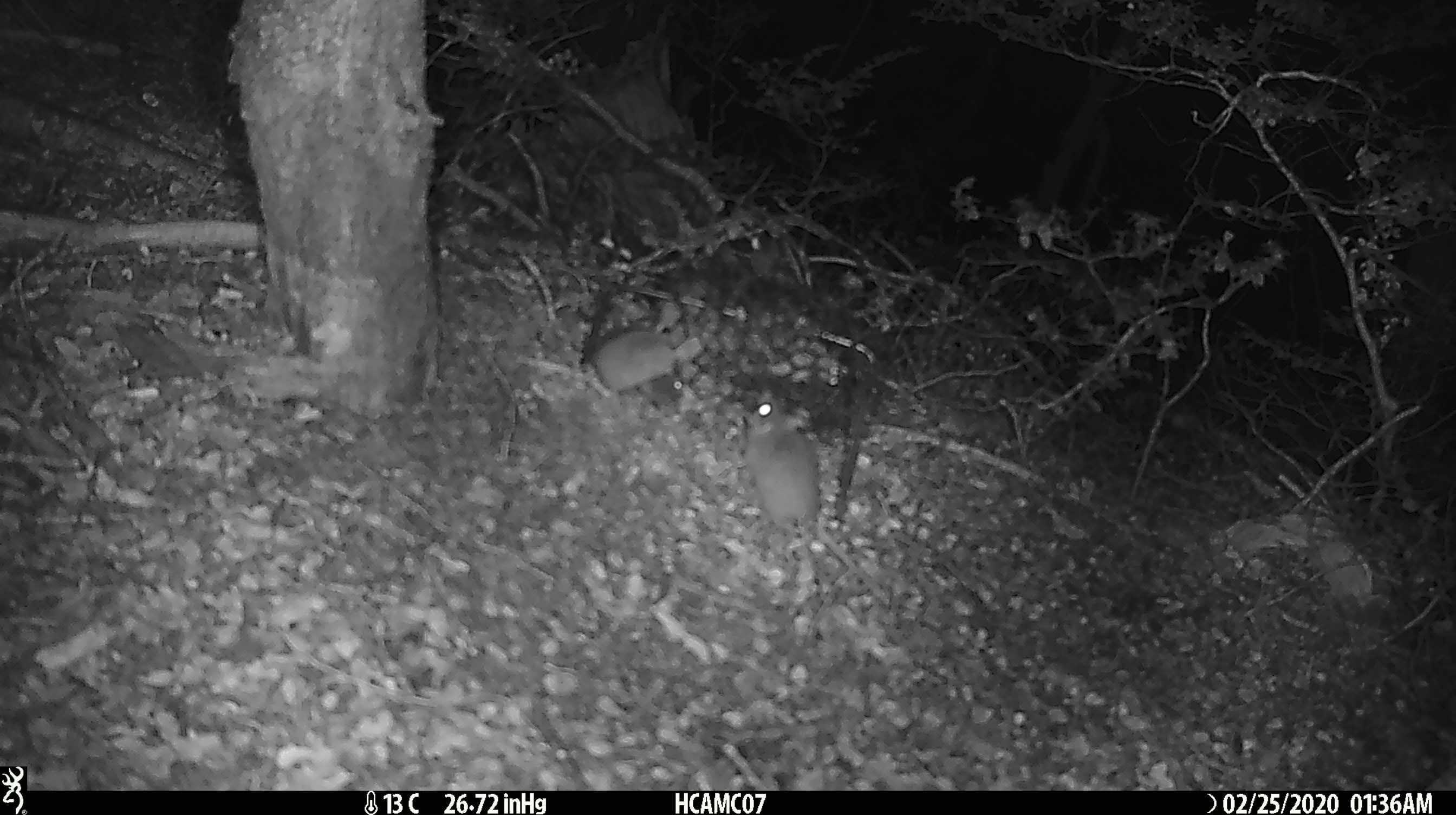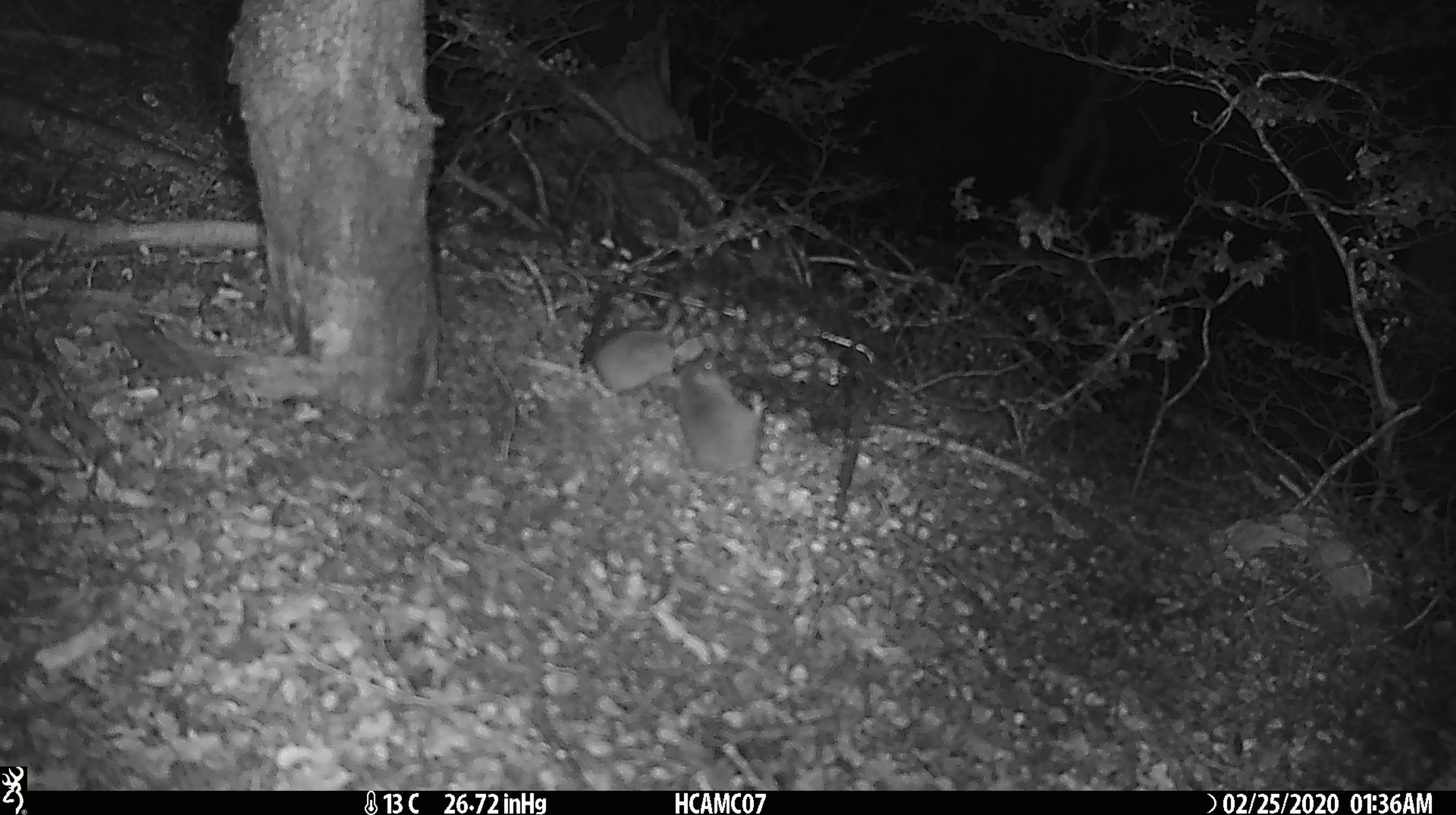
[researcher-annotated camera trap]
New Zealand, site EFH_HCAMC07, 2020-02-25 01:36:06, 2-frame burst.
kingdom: Animalia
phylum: Chordata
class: Mammalia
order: Rodentia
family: Muridae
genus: Mus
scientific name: Mus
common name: mouse